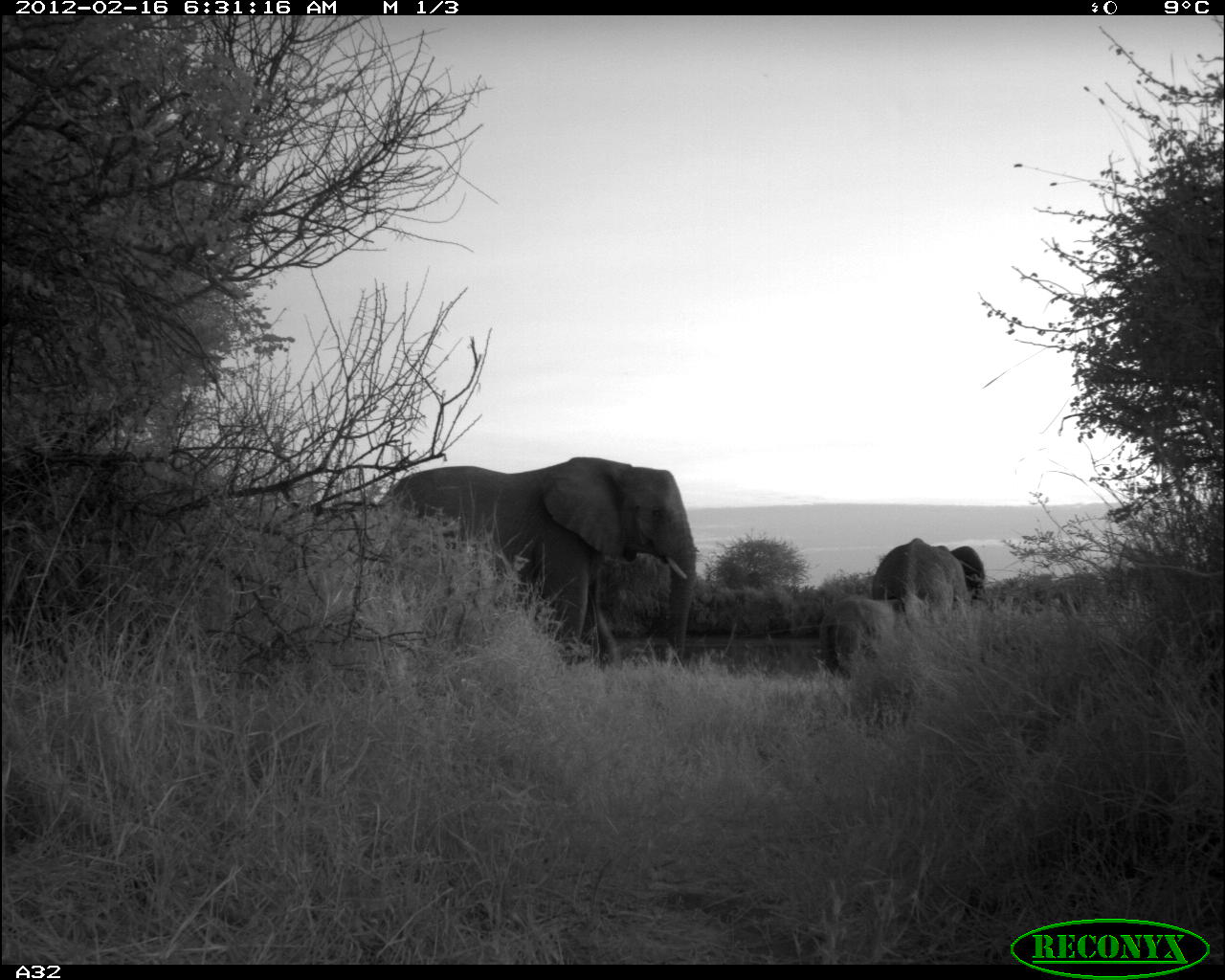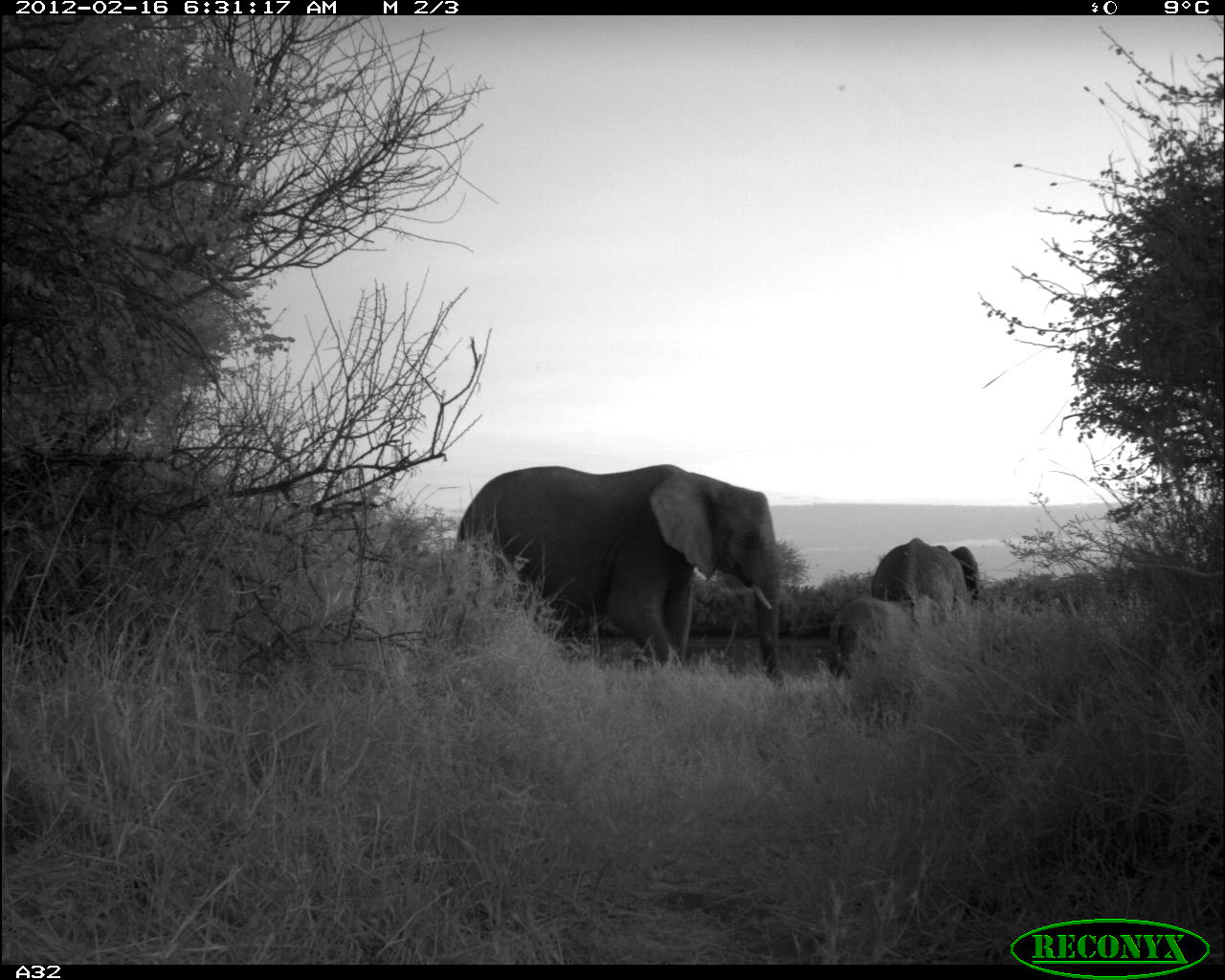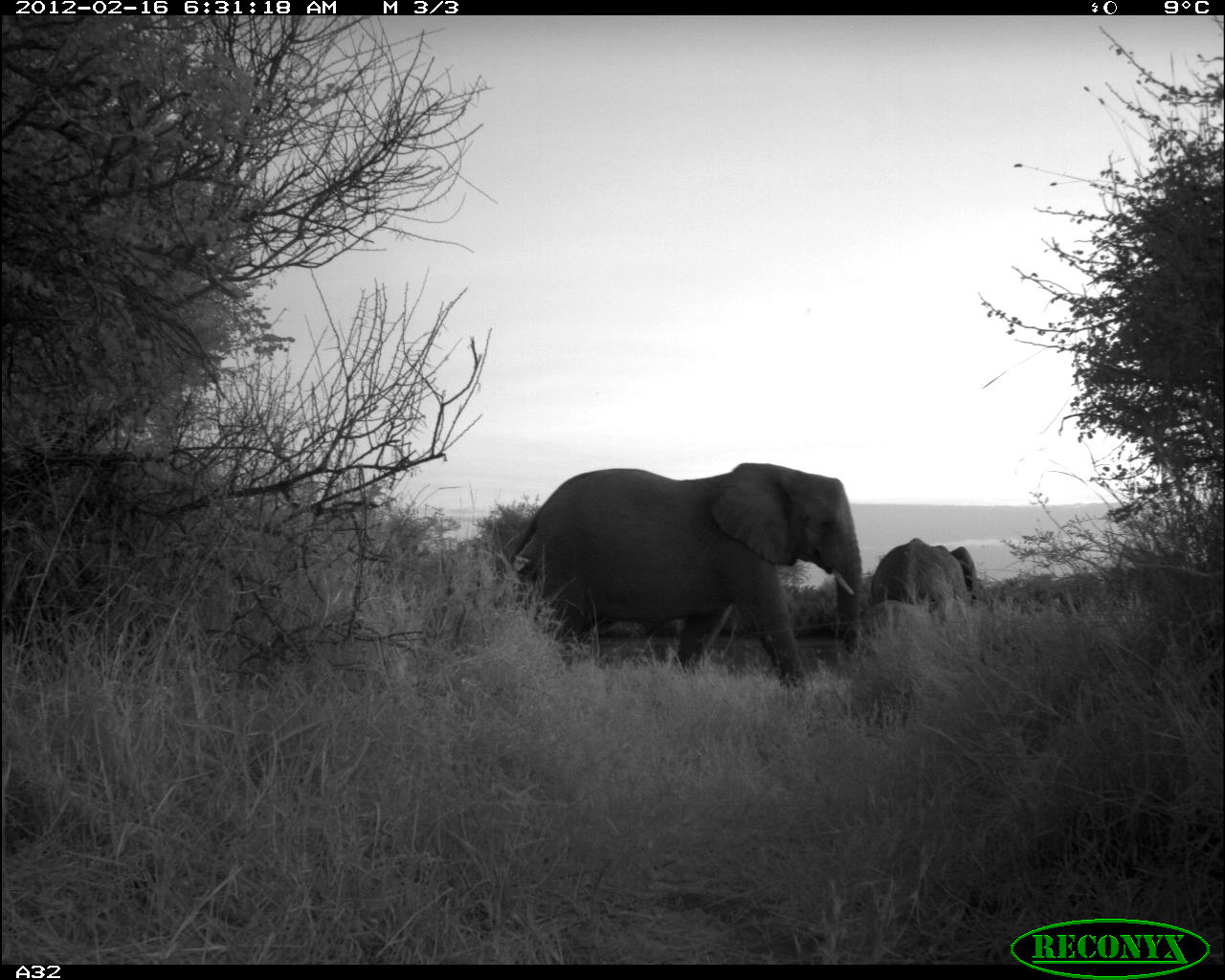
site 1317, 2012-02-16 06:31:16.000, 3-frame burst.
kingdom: Animalia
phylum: Chordata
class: Mammalia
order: Proboscidea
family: Elephantidae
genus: Loxodonta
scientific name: Loxodonta africana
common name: african bush elephant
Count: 3.